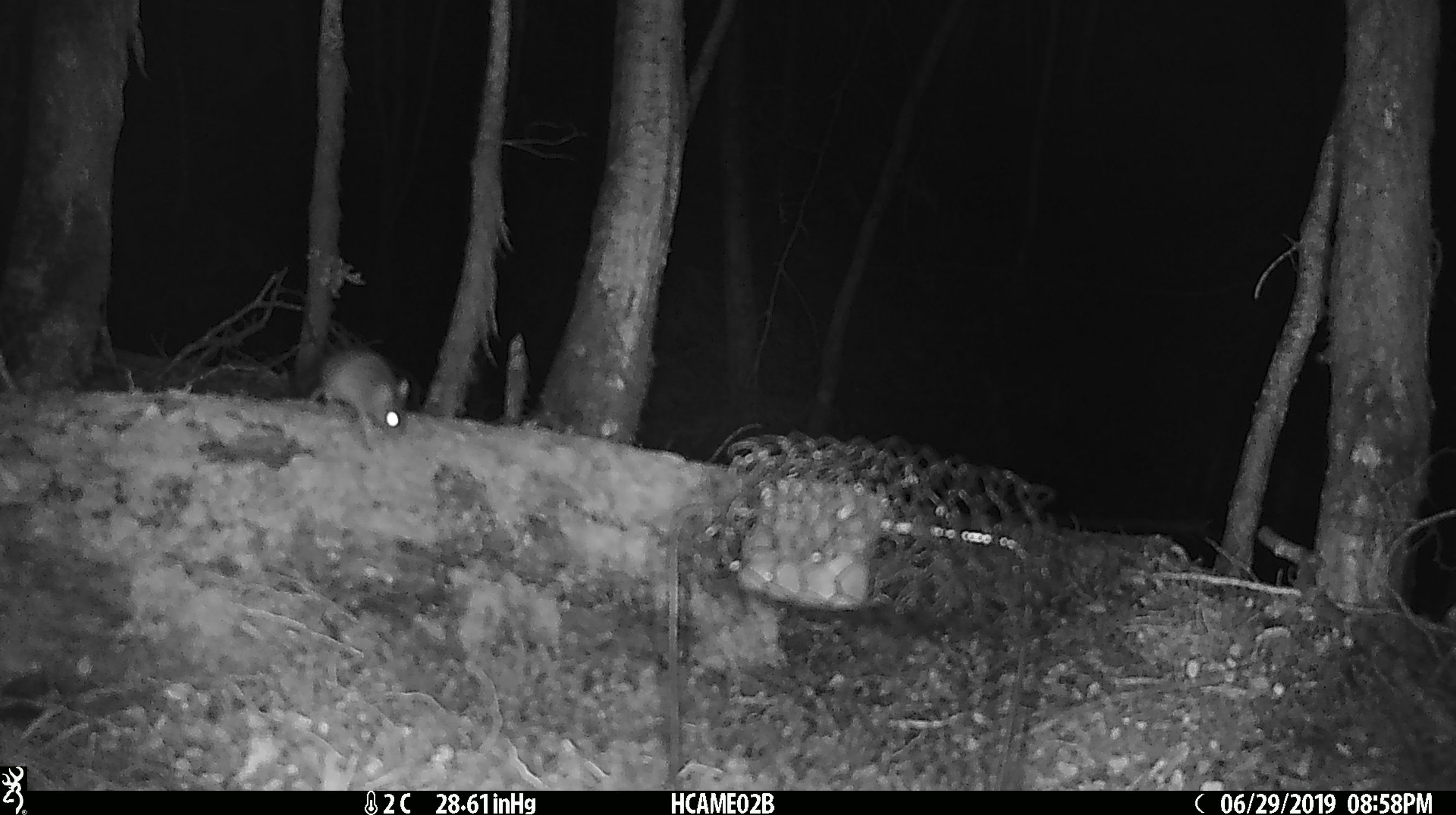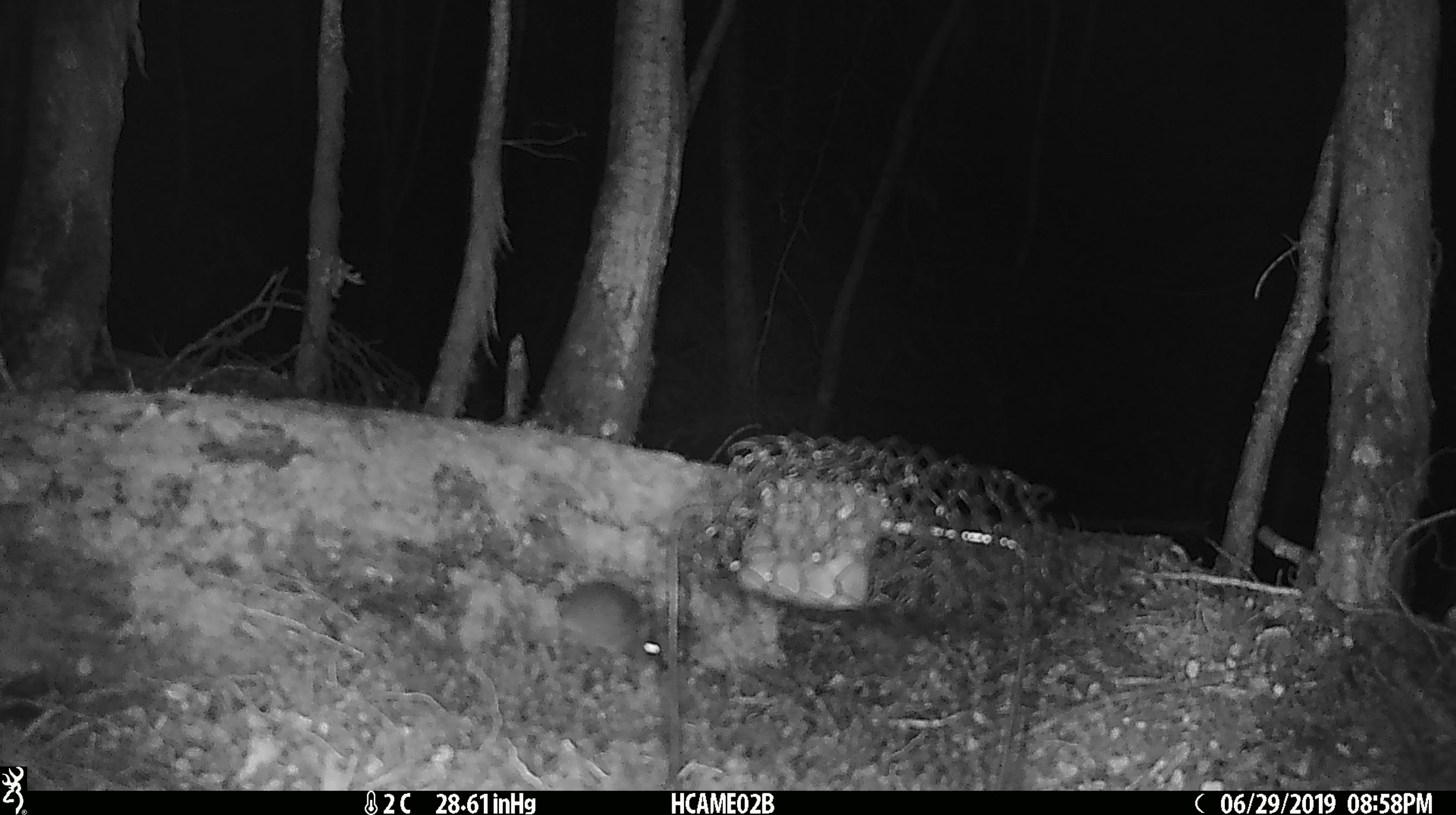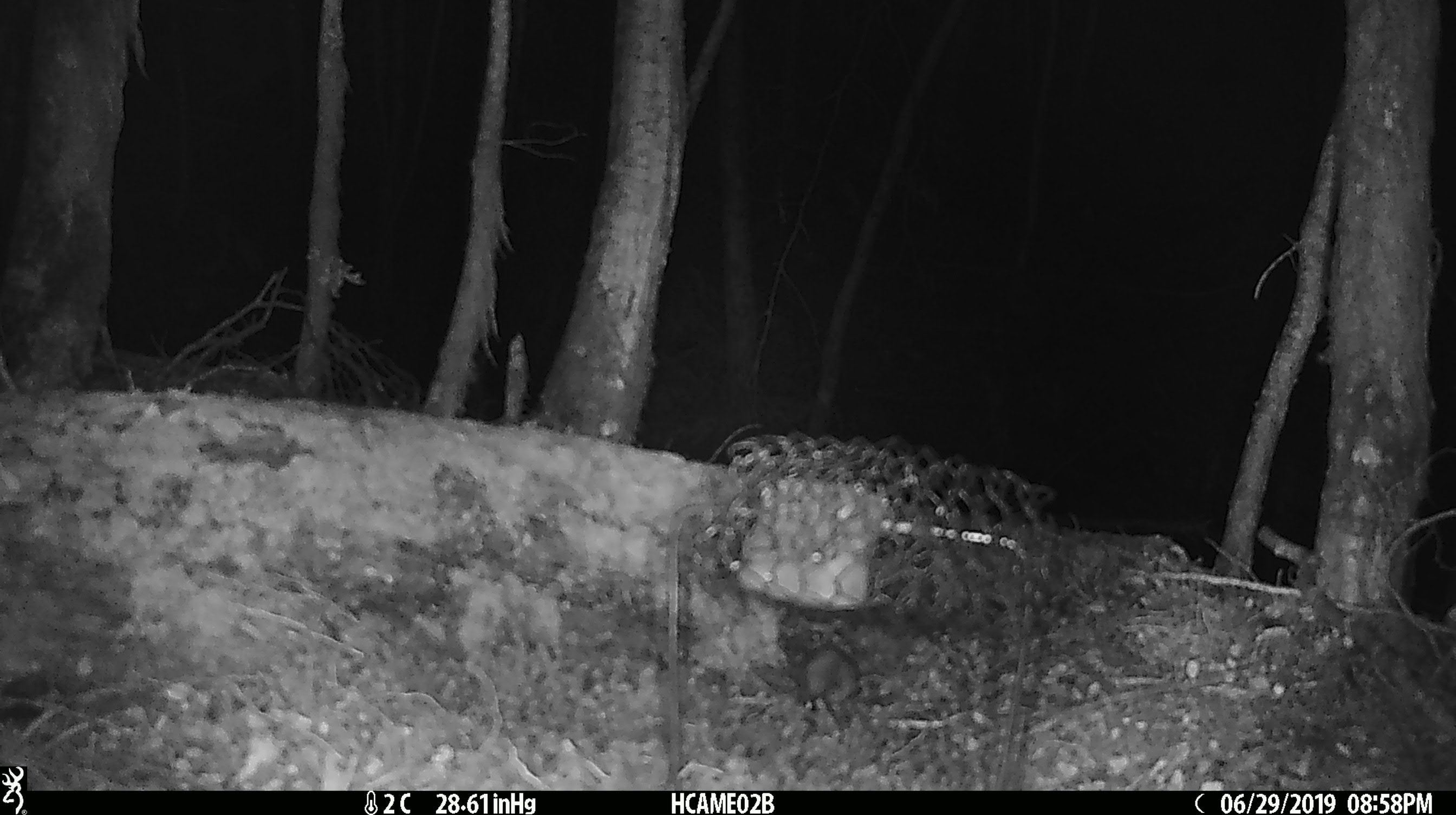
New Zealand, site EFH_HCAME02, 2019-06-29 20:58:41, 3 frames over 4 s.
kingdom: Animalia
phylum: Chordata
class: Mammalia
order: Rodentia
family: Muridae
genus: Mus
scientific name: Mus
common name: mouse